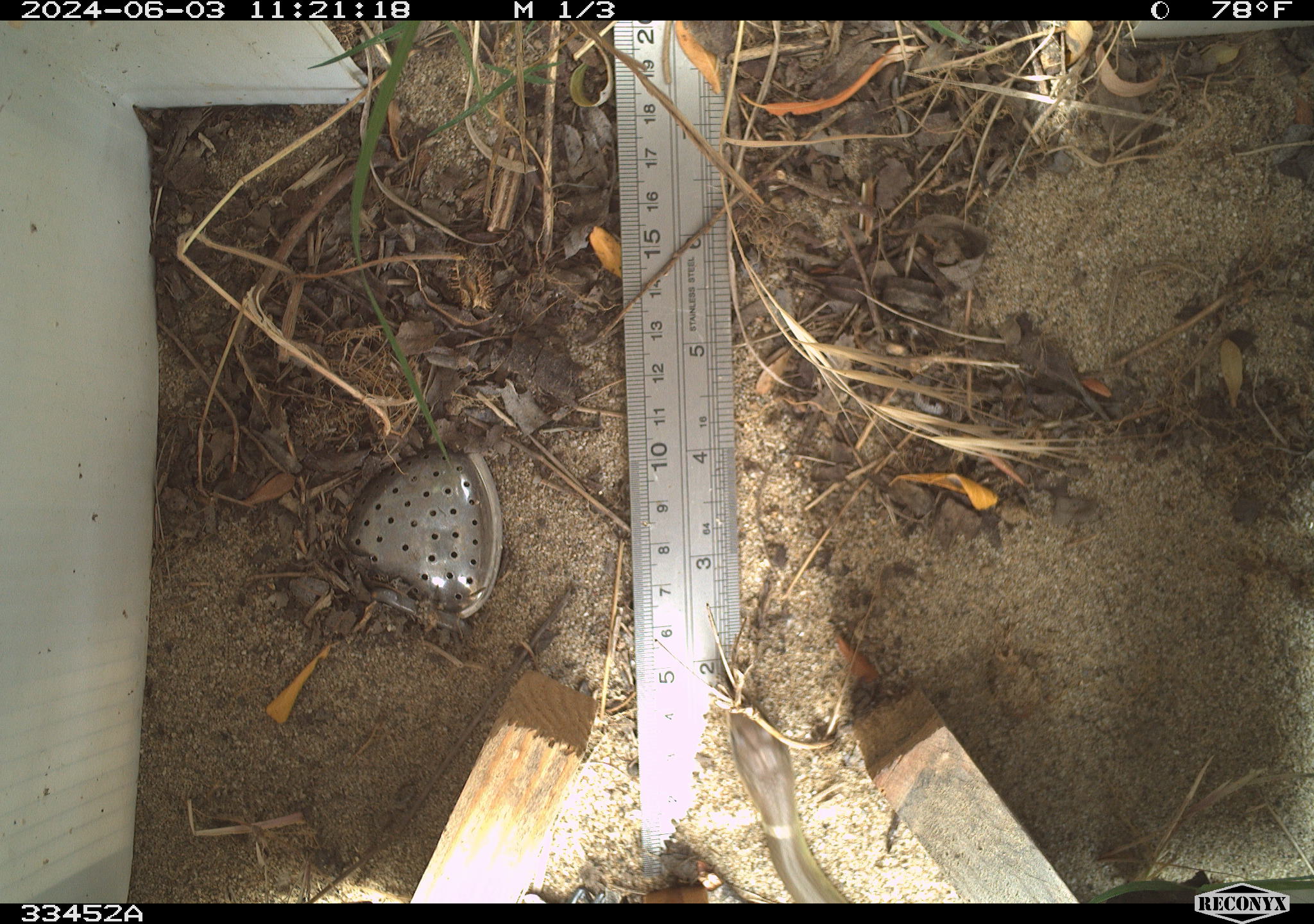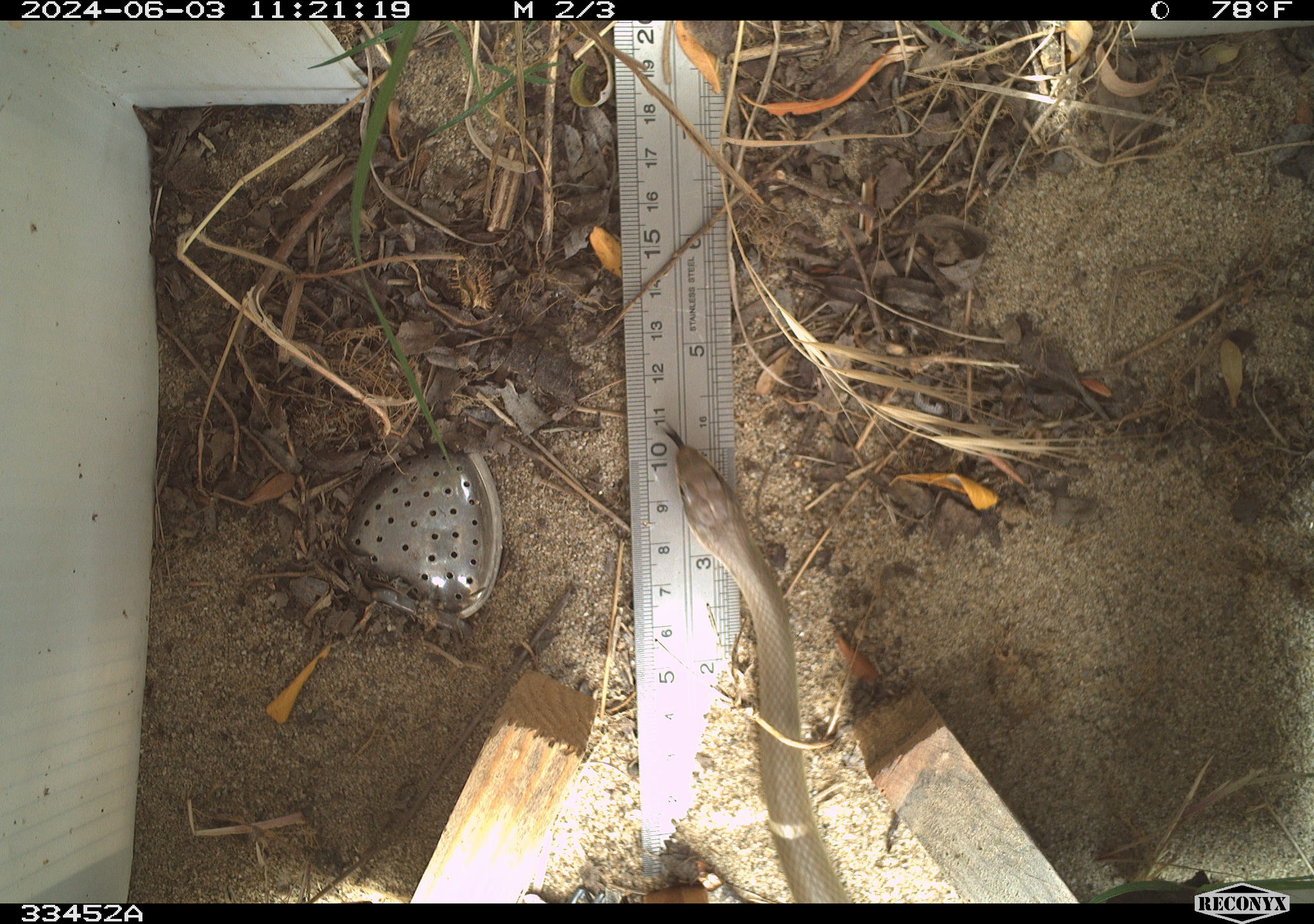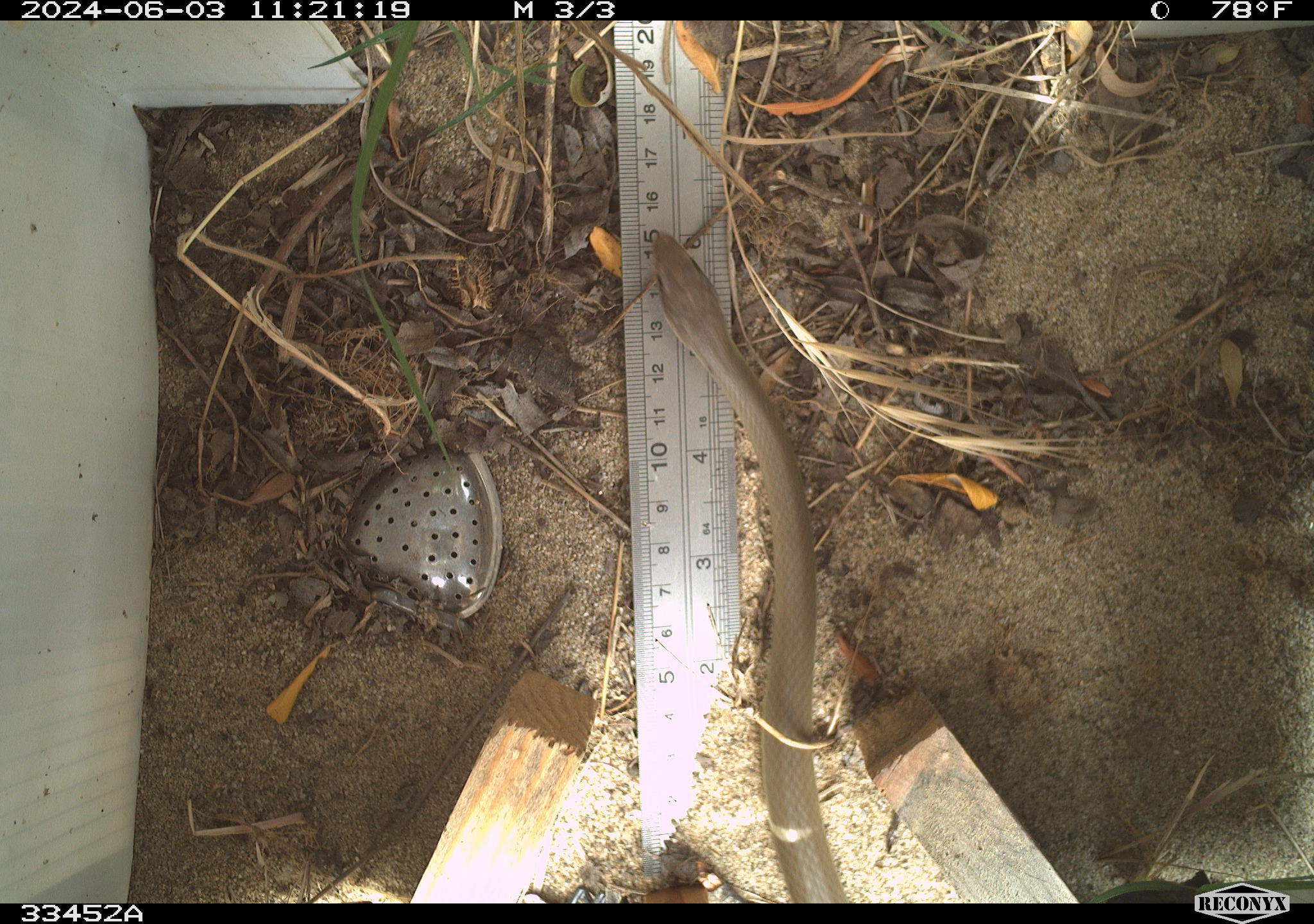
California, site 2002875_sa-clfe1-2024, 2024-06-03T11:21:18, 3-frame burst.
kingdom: Animalia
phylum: Chordata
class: Reptilia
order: Squamata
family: Colubridae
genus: Coluber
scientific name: Coluber constrictor mormon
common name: western yellow-bellied racer